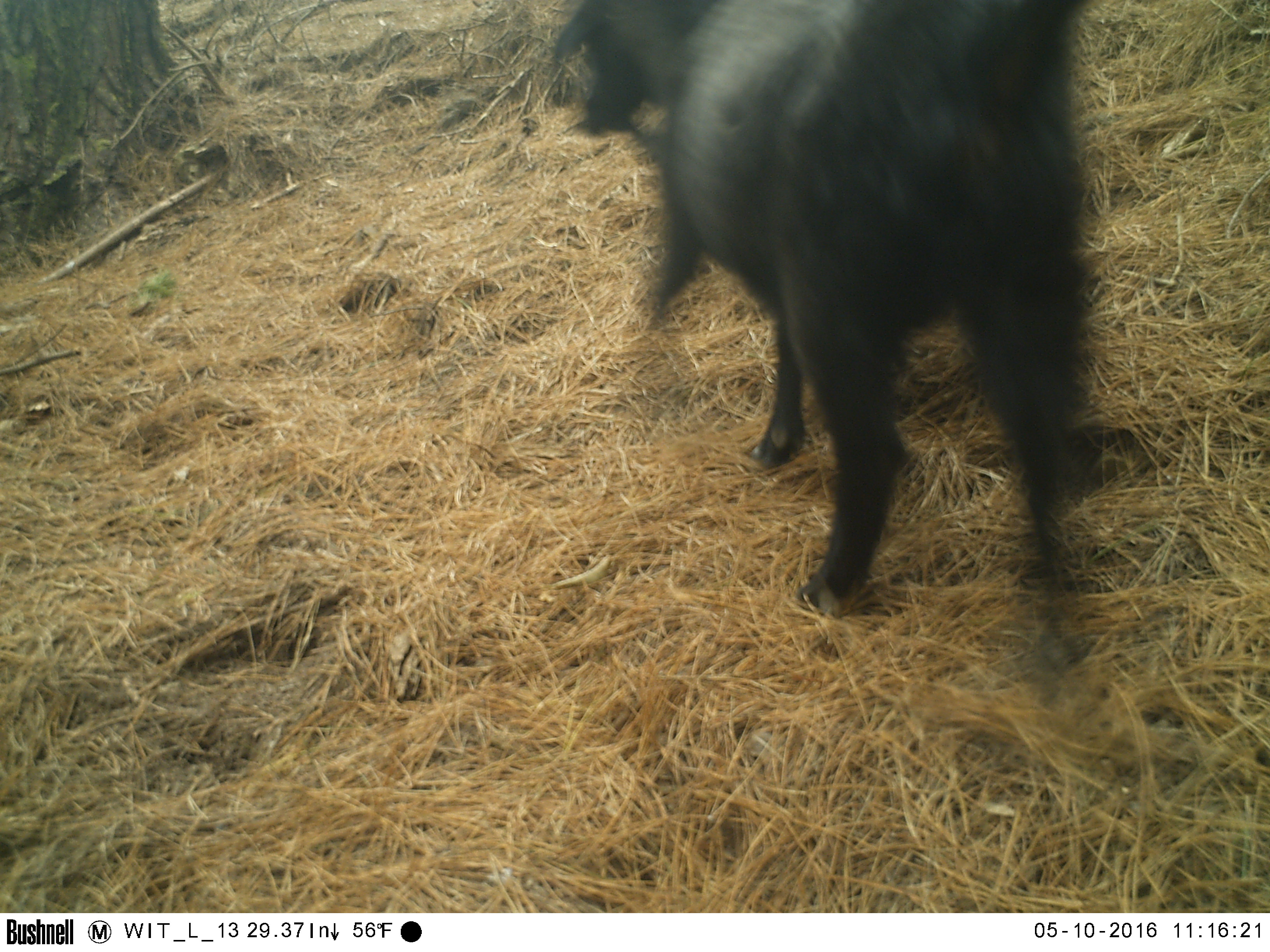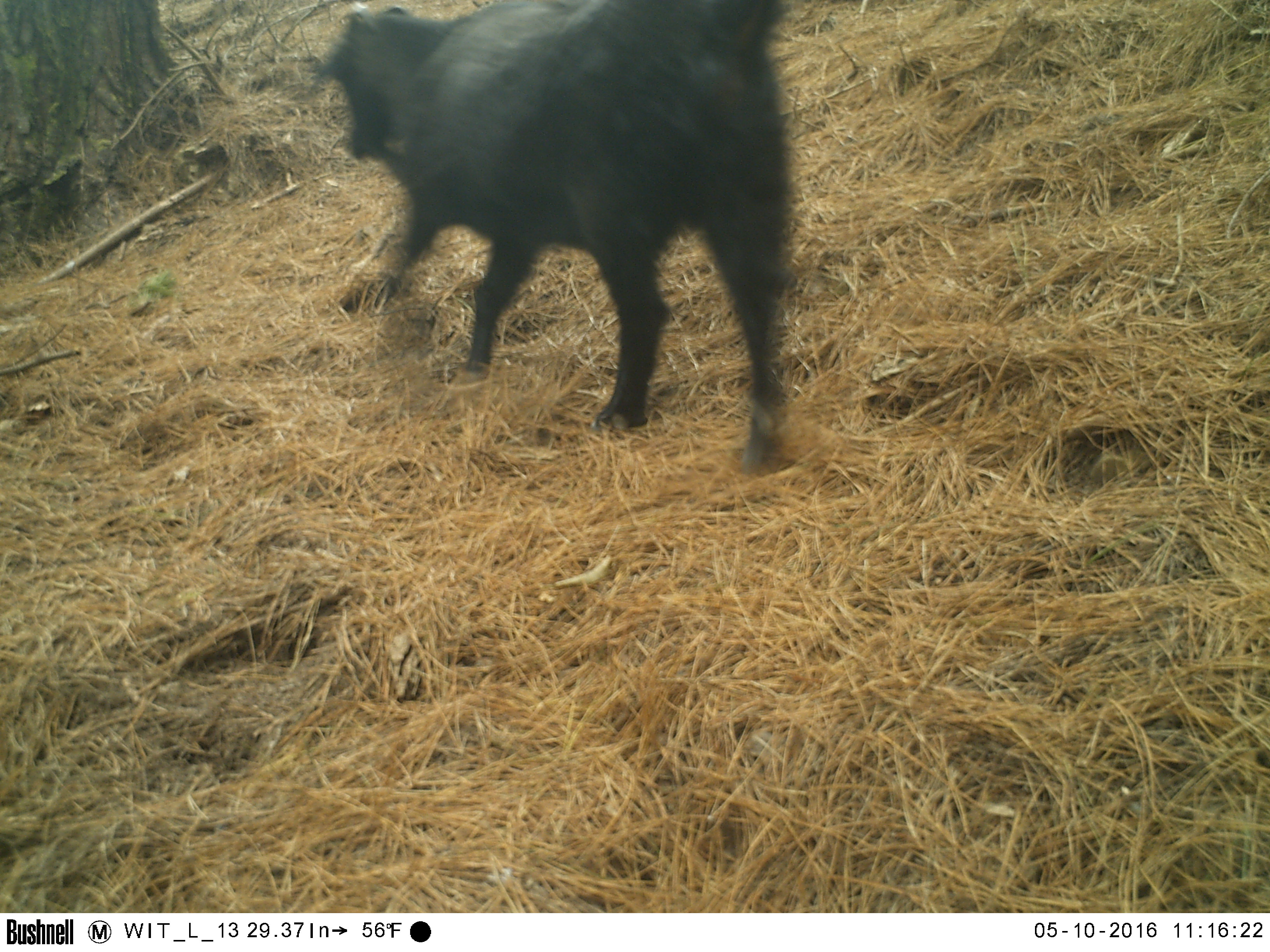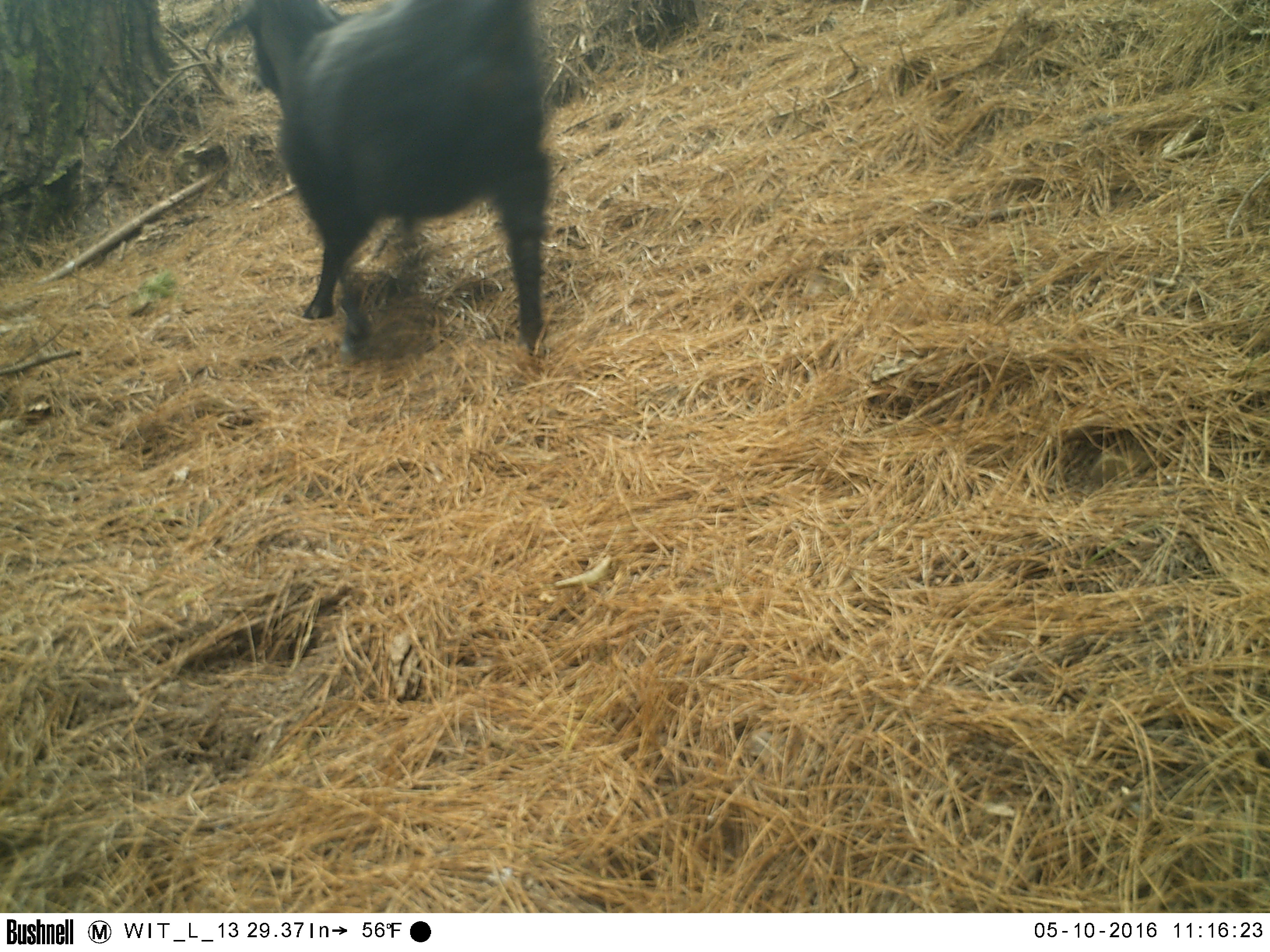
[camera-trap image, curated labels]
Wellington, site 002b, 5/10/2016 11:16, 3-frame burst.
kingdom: Animalia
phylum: Chordata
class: Mammalia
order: Artiodactyla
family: Bovidae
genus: Capra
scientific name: Capra hircus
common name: goat